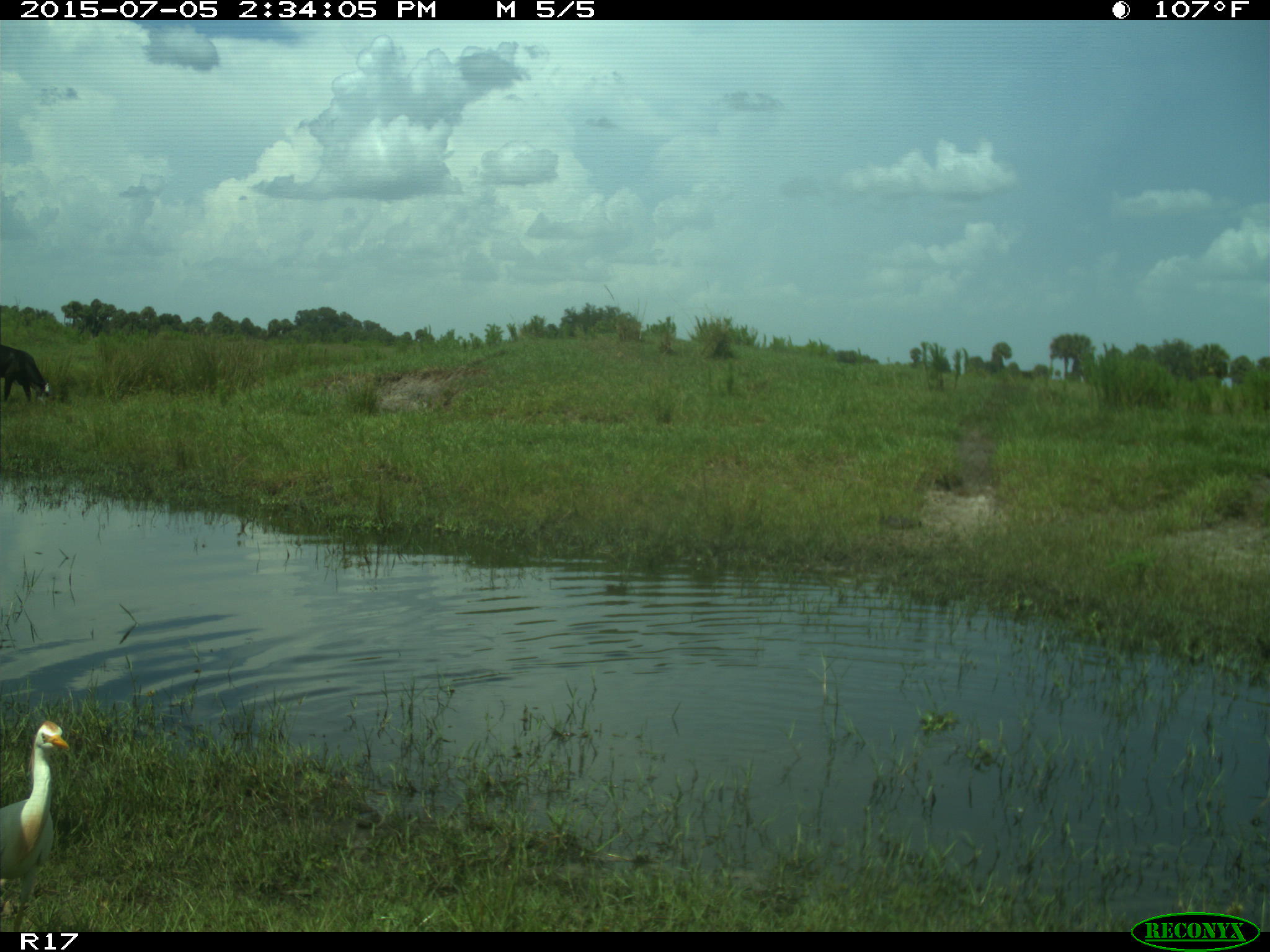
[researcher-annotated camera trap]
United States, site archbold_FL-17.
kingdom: Animalia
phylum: Chordata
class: Mammalia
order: Artiodactyla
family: Bovidae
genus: Bos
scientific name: Bos taurus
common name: domestic cow